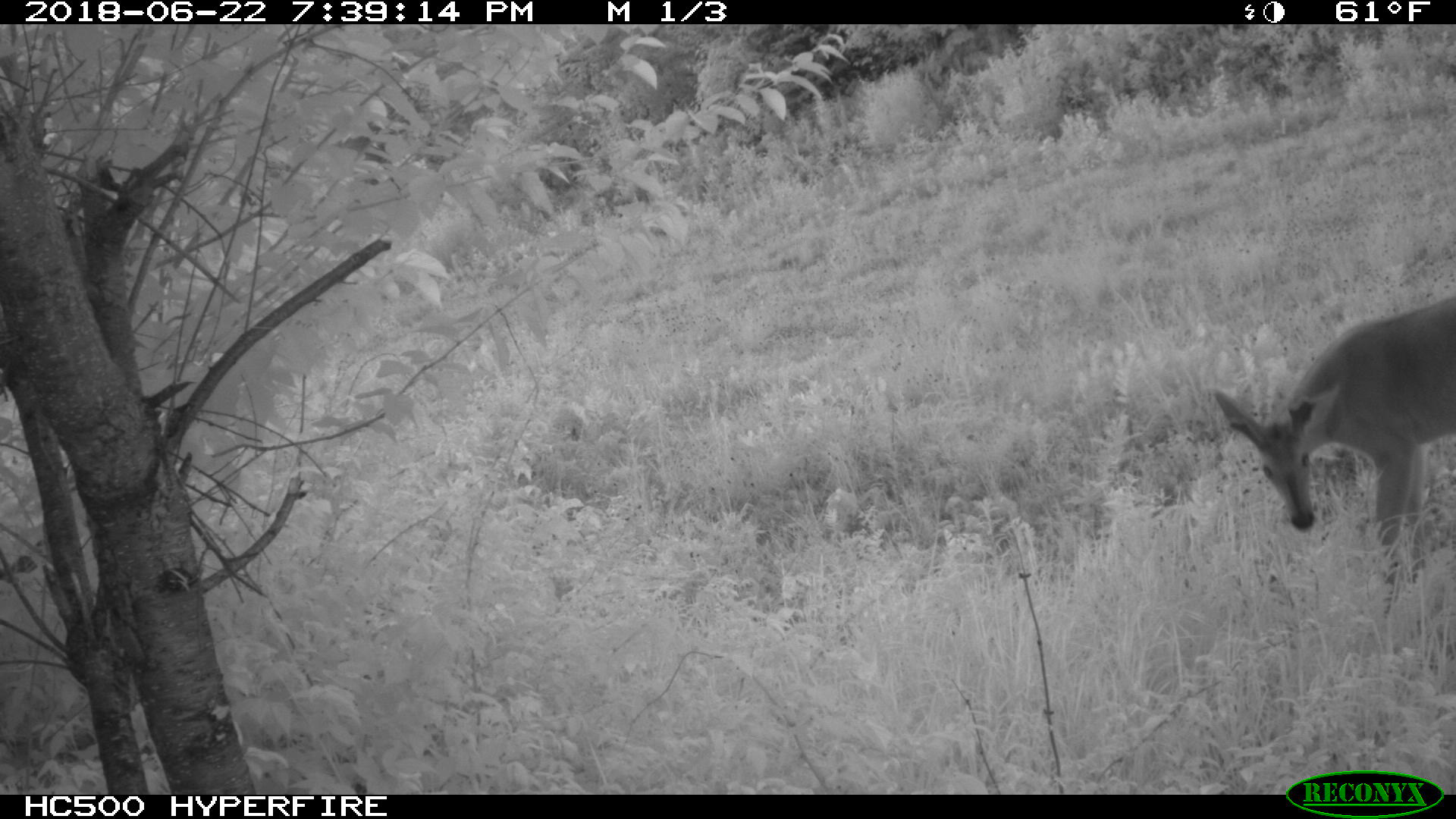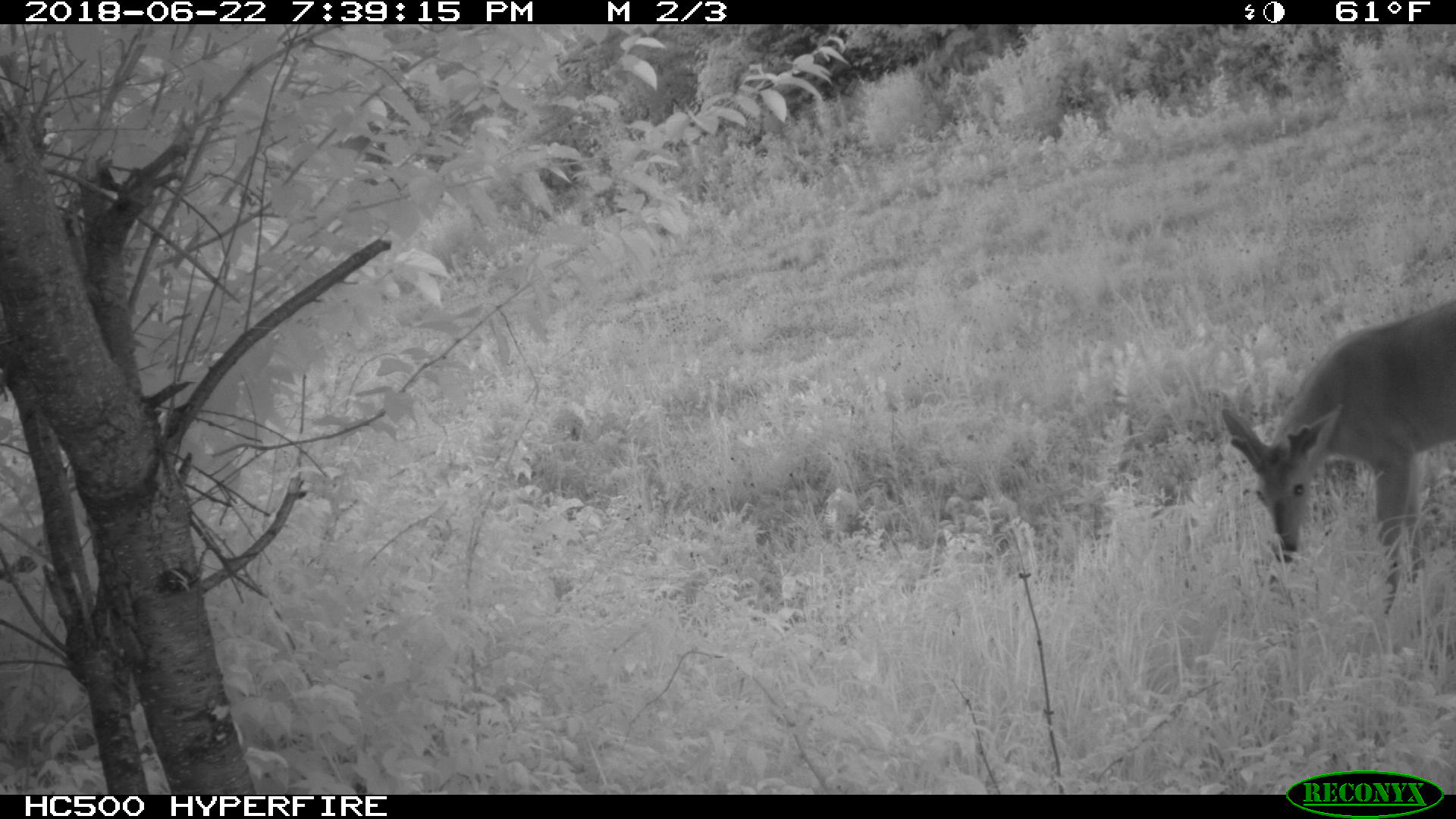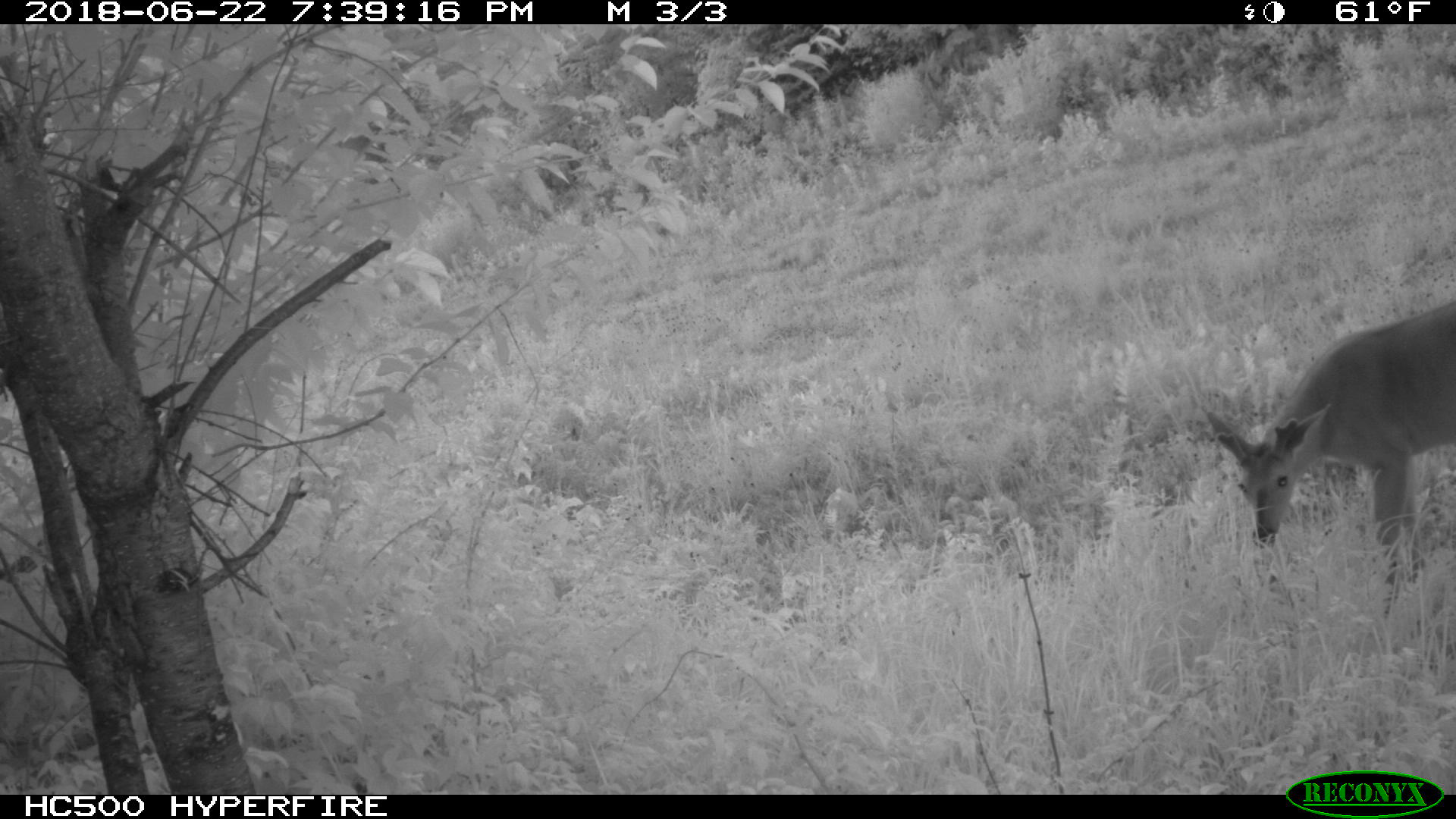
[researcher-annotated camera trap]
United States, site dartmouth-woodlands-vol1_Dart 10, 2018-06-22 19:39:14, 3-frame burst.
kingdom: Animalia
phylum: Chordata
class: Mammalia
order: Artiodactyla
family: Cervidae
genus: Odocoileus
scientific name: Odocoileus virginianus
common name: white-tailed deer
White-tailed deer (Odocoileus virginianus).